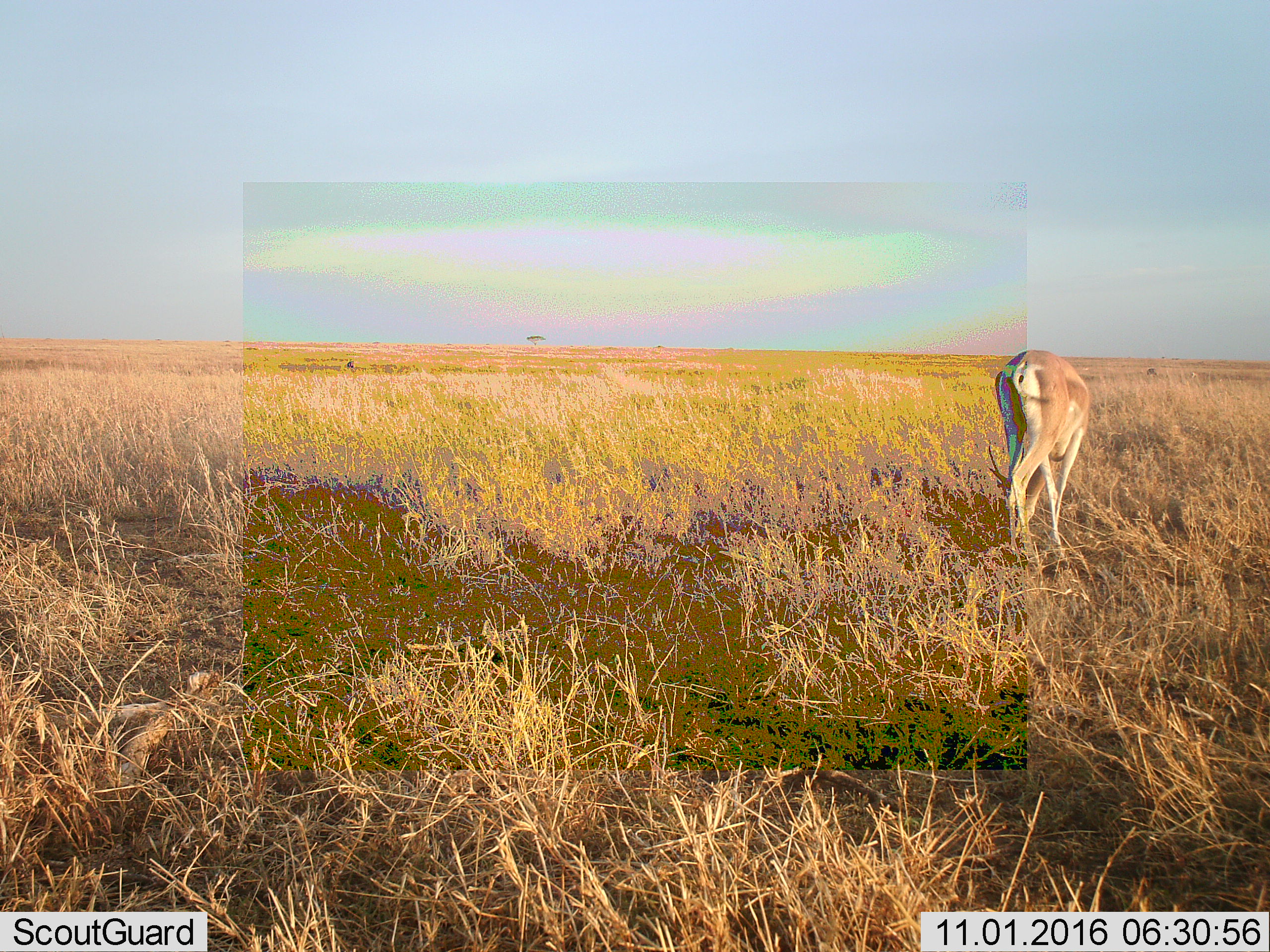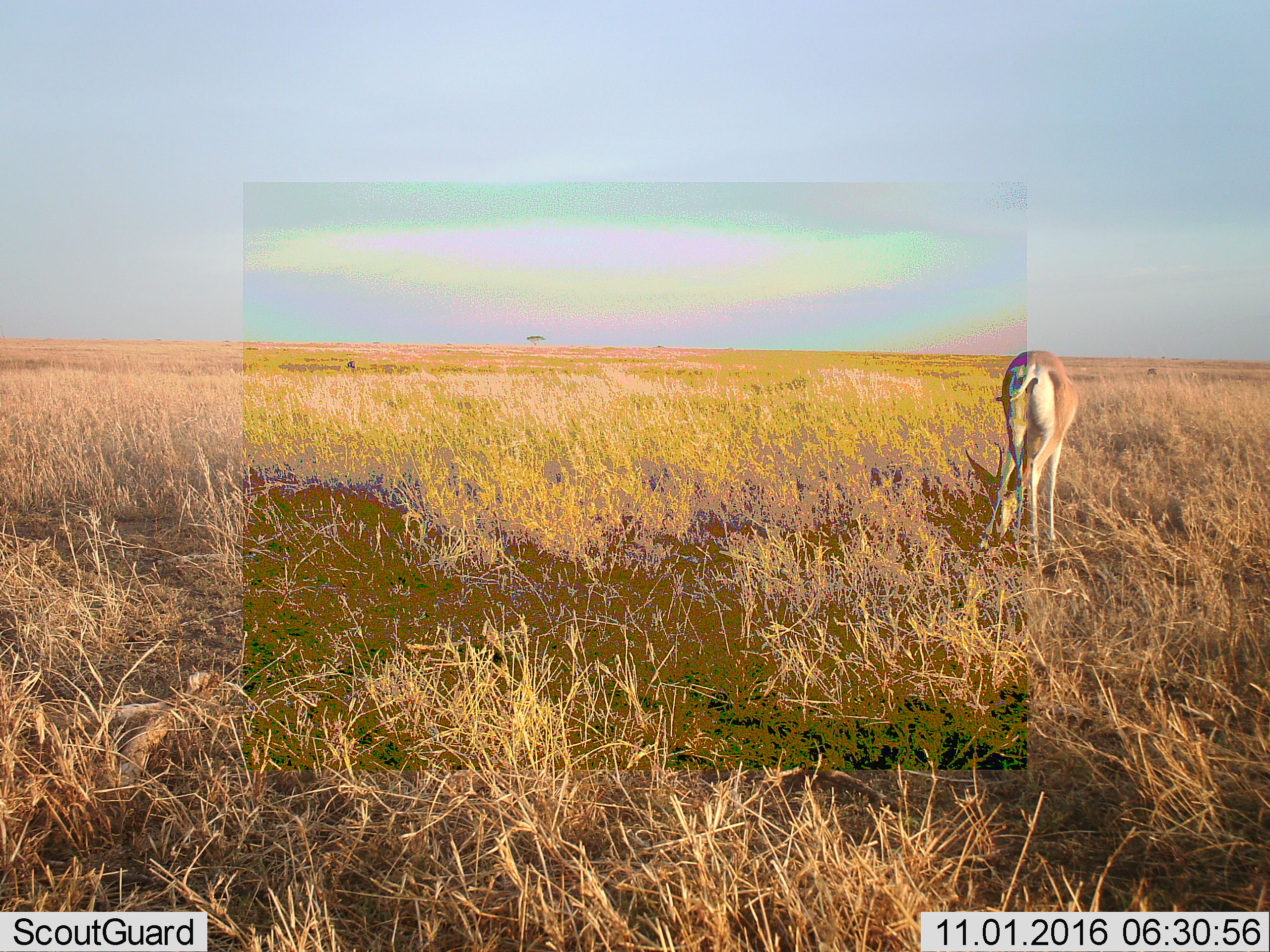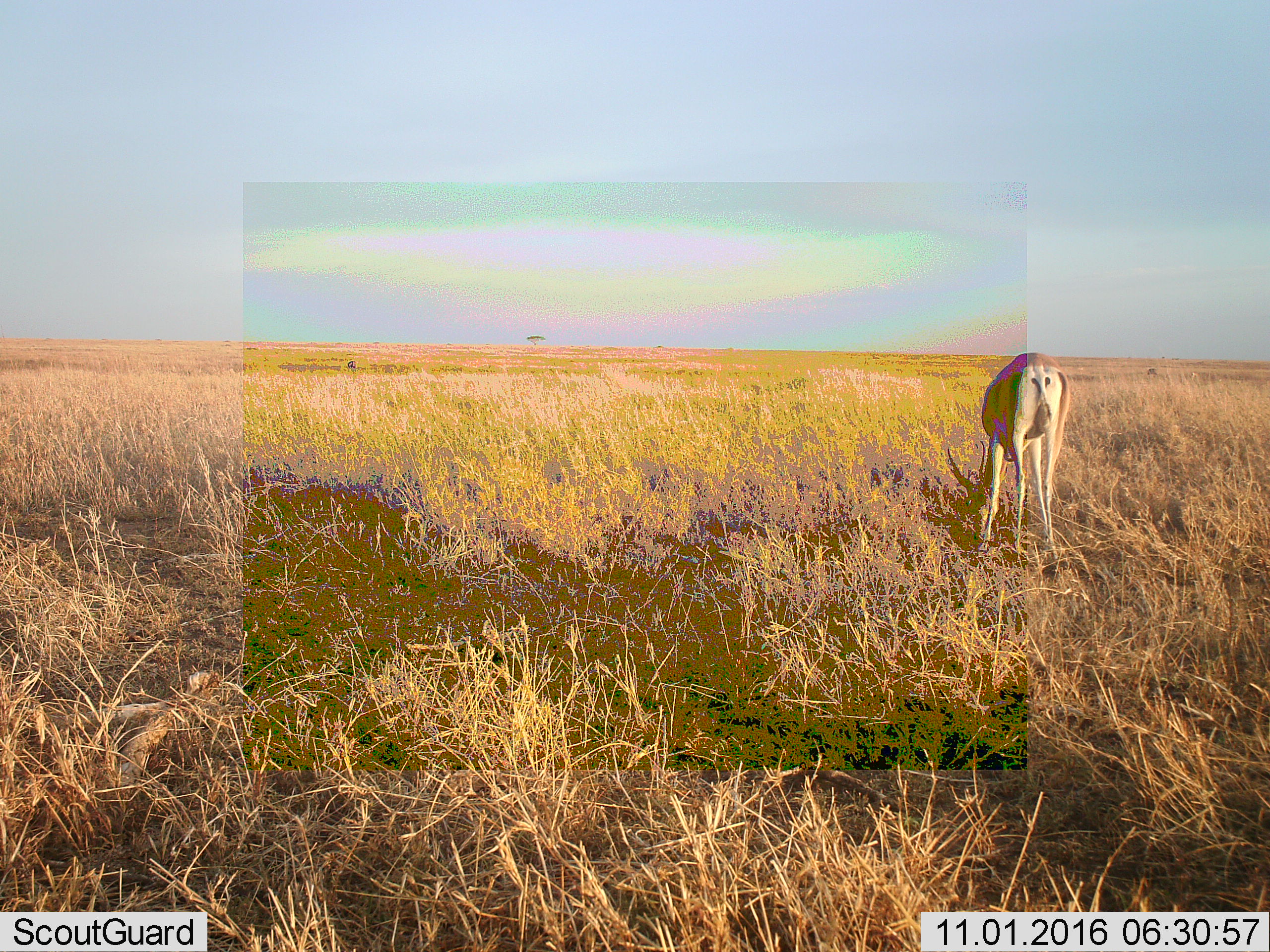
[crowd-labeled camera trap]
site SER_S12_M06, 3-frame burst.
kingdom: Animalia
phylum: Chordata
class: Mammalia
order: Artiodactyla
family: Bovidae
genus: Nanger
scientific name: Nanger granti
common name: grant's gazelle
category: gazellegrants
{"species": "gazellegrants (grant's gazelle) (Nanger granti)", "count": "1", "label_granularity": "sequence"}